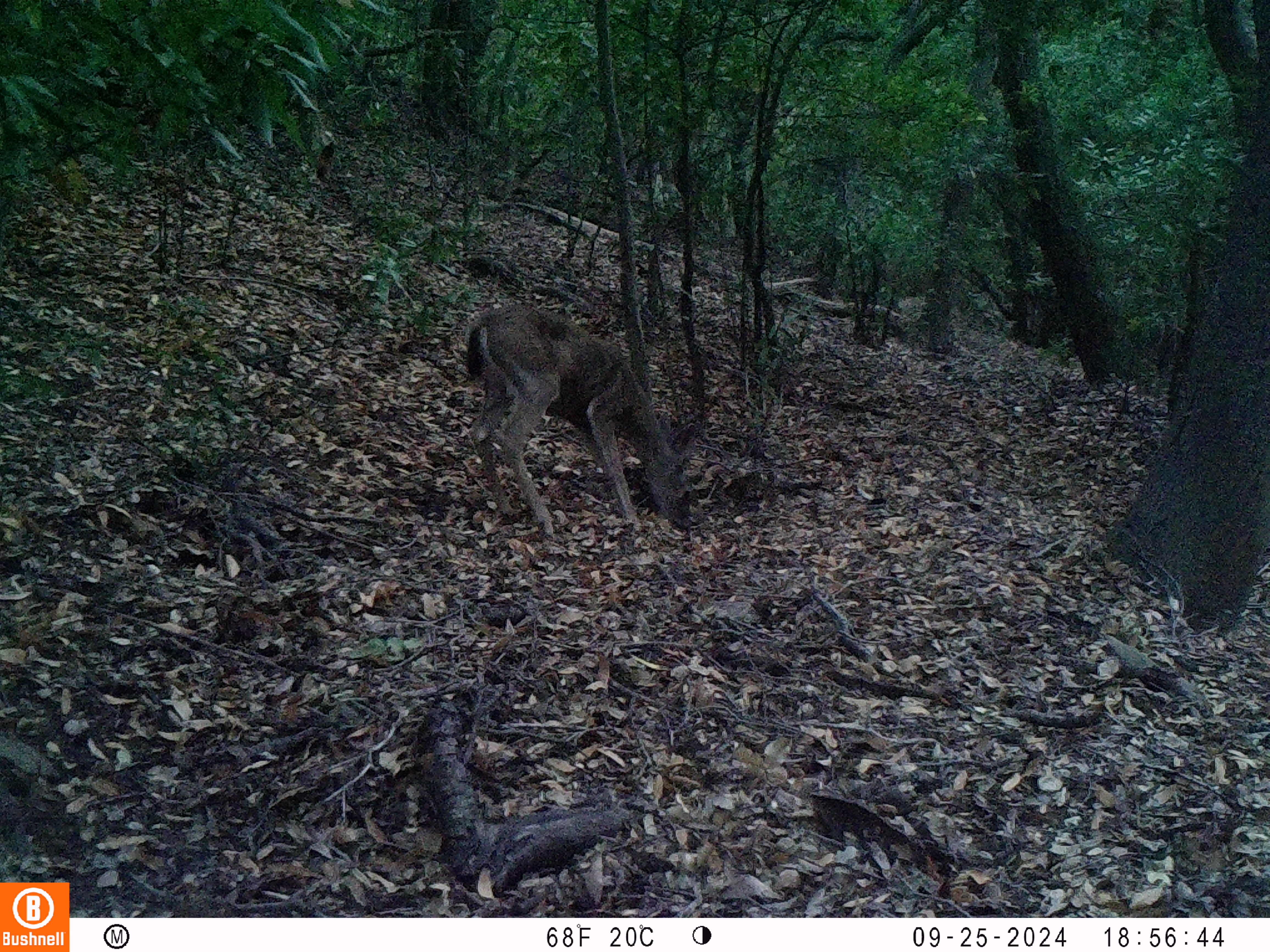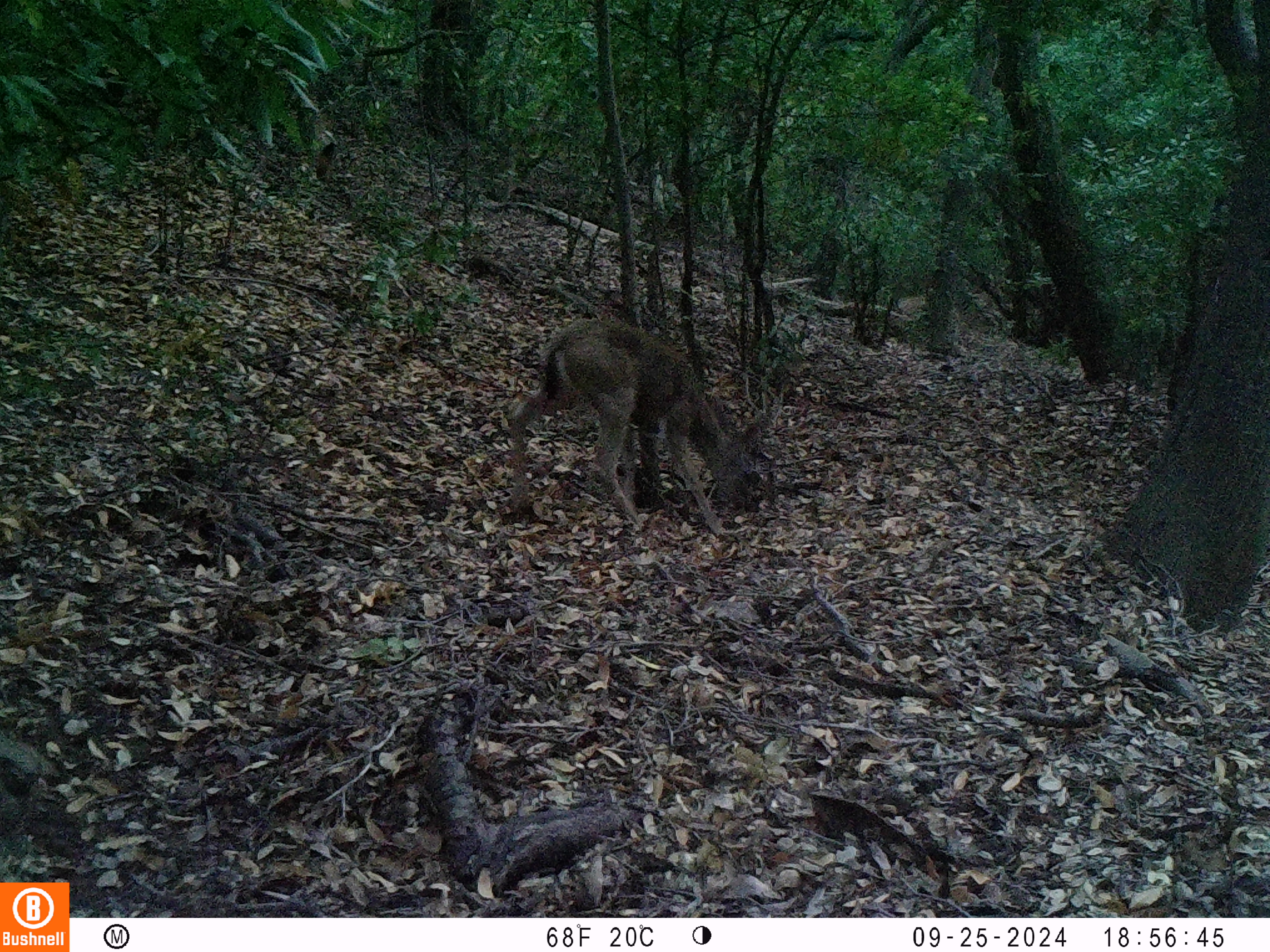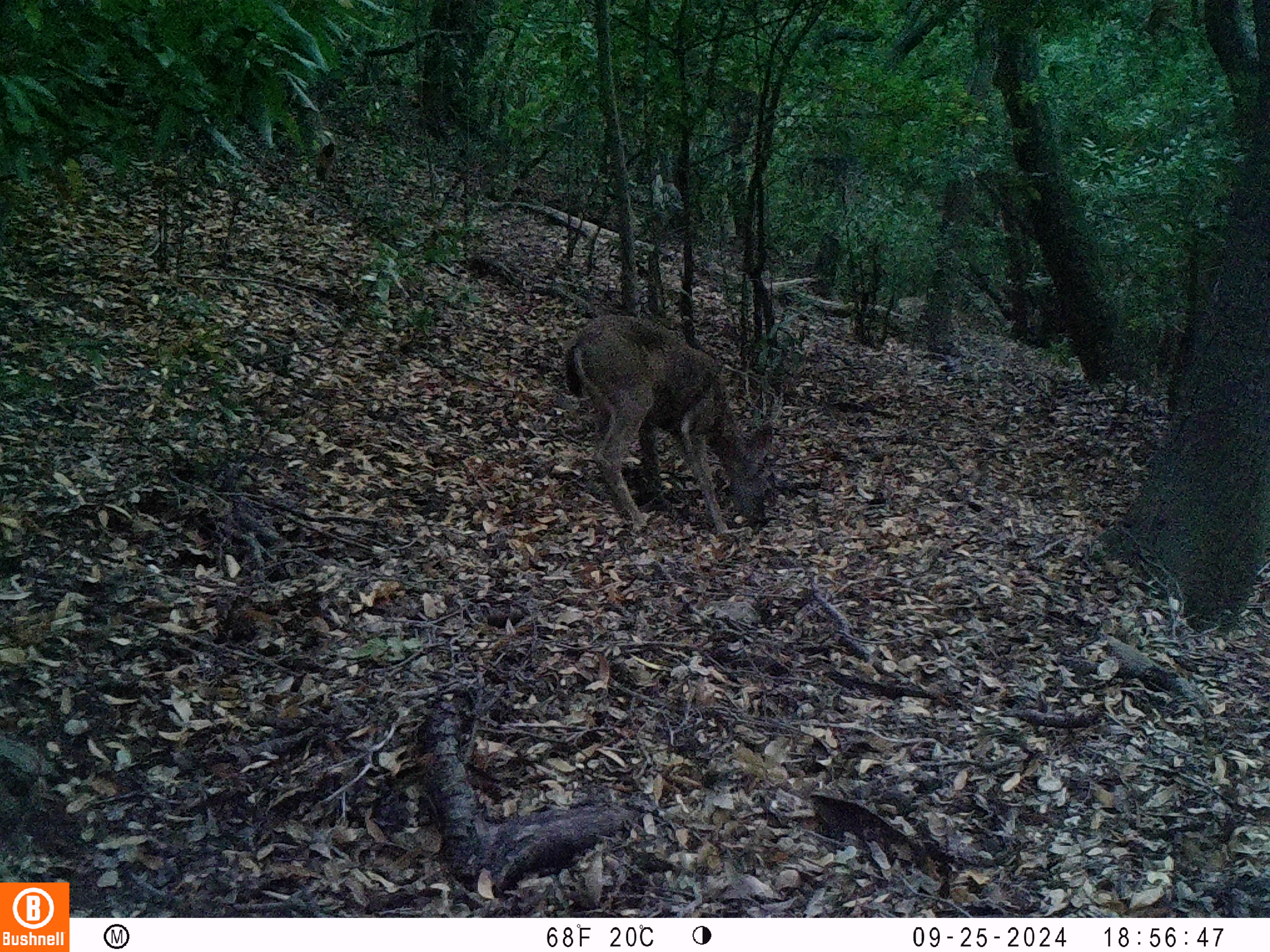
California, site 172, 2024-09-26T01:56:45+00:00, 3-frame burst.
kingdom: Animalia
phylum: Chordata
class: Mammalia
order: Artiodactyla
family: Cervidae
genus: Odocoileus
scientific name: Odocoileus hemionus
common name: mule deer